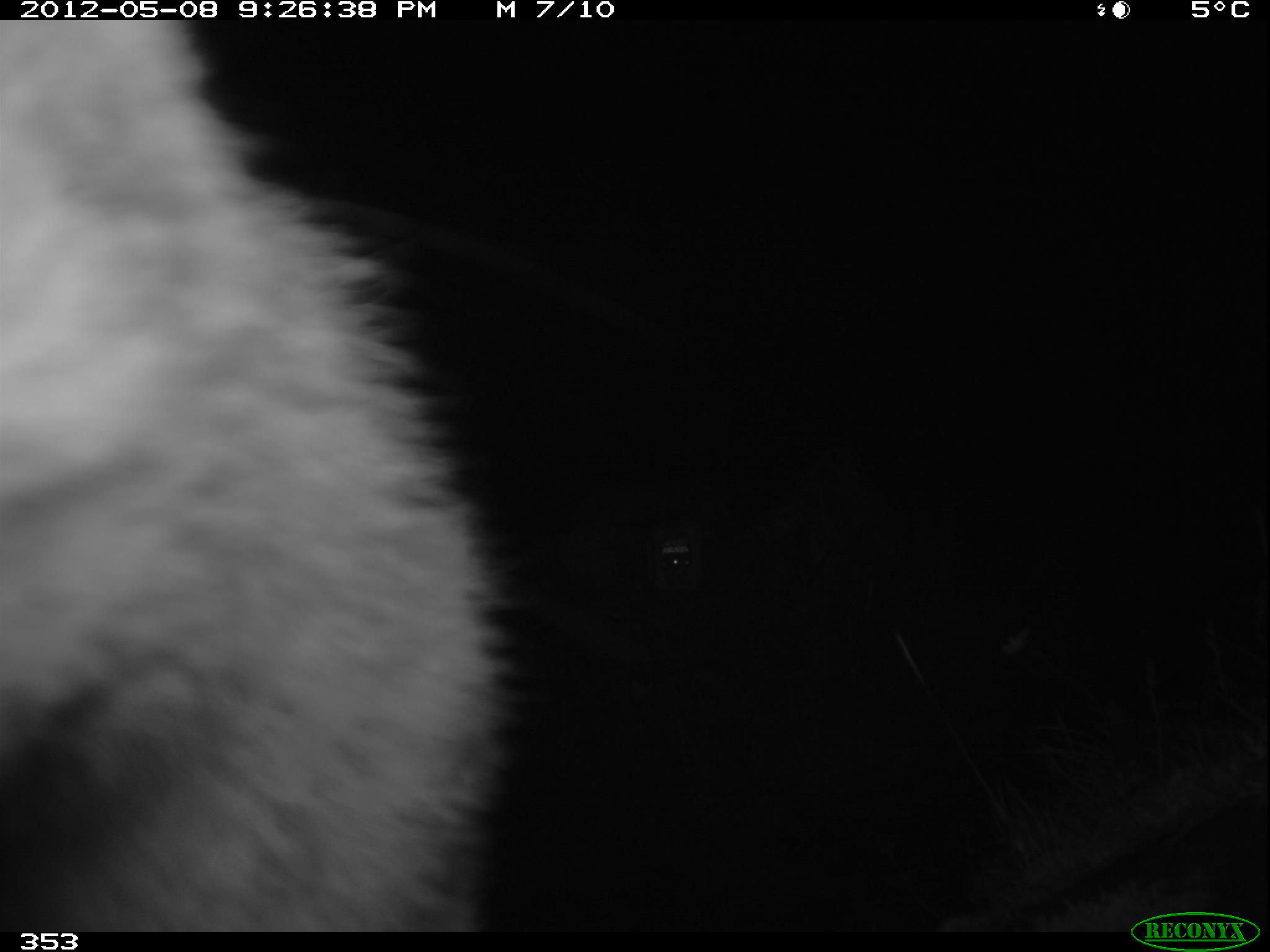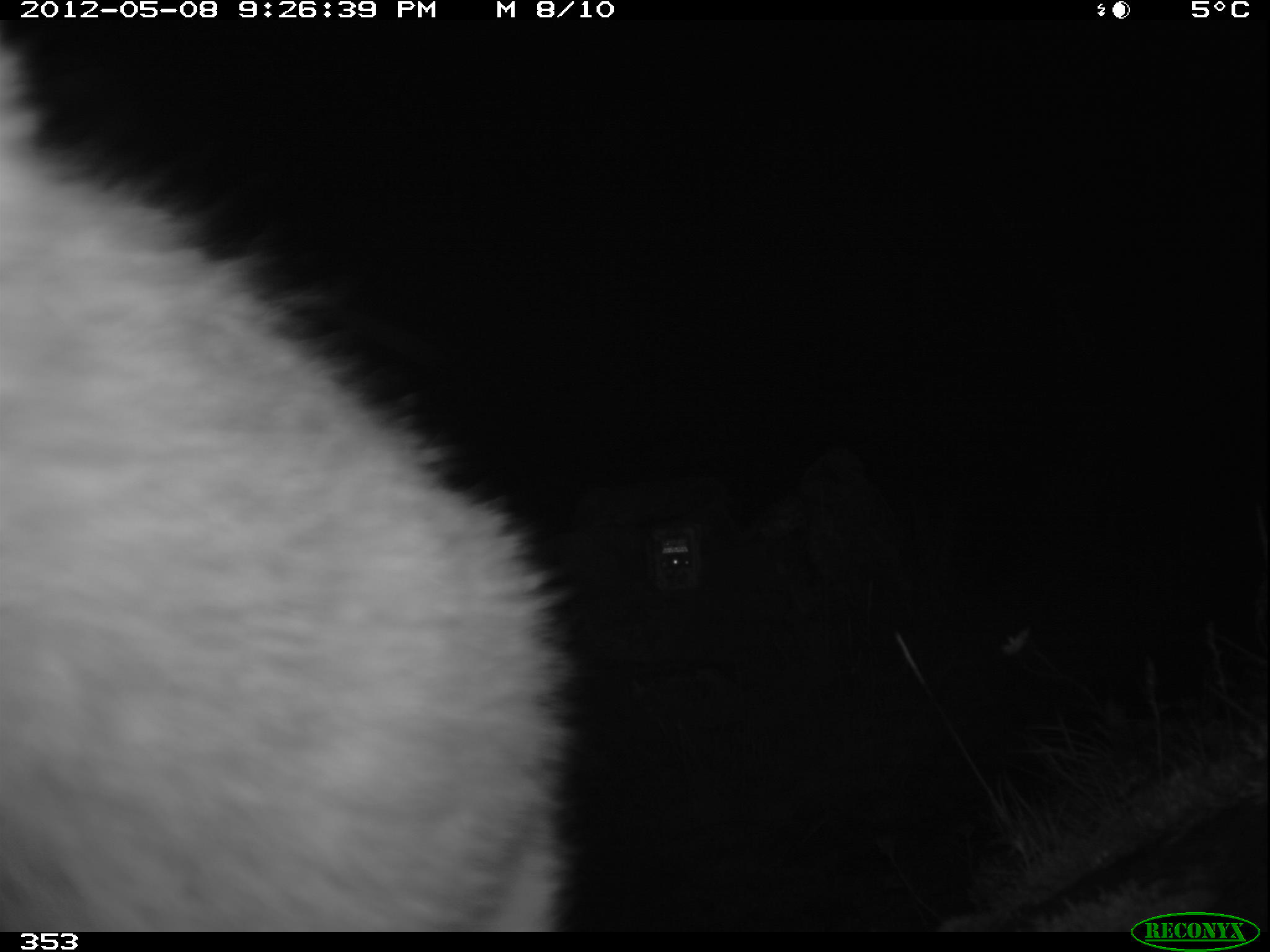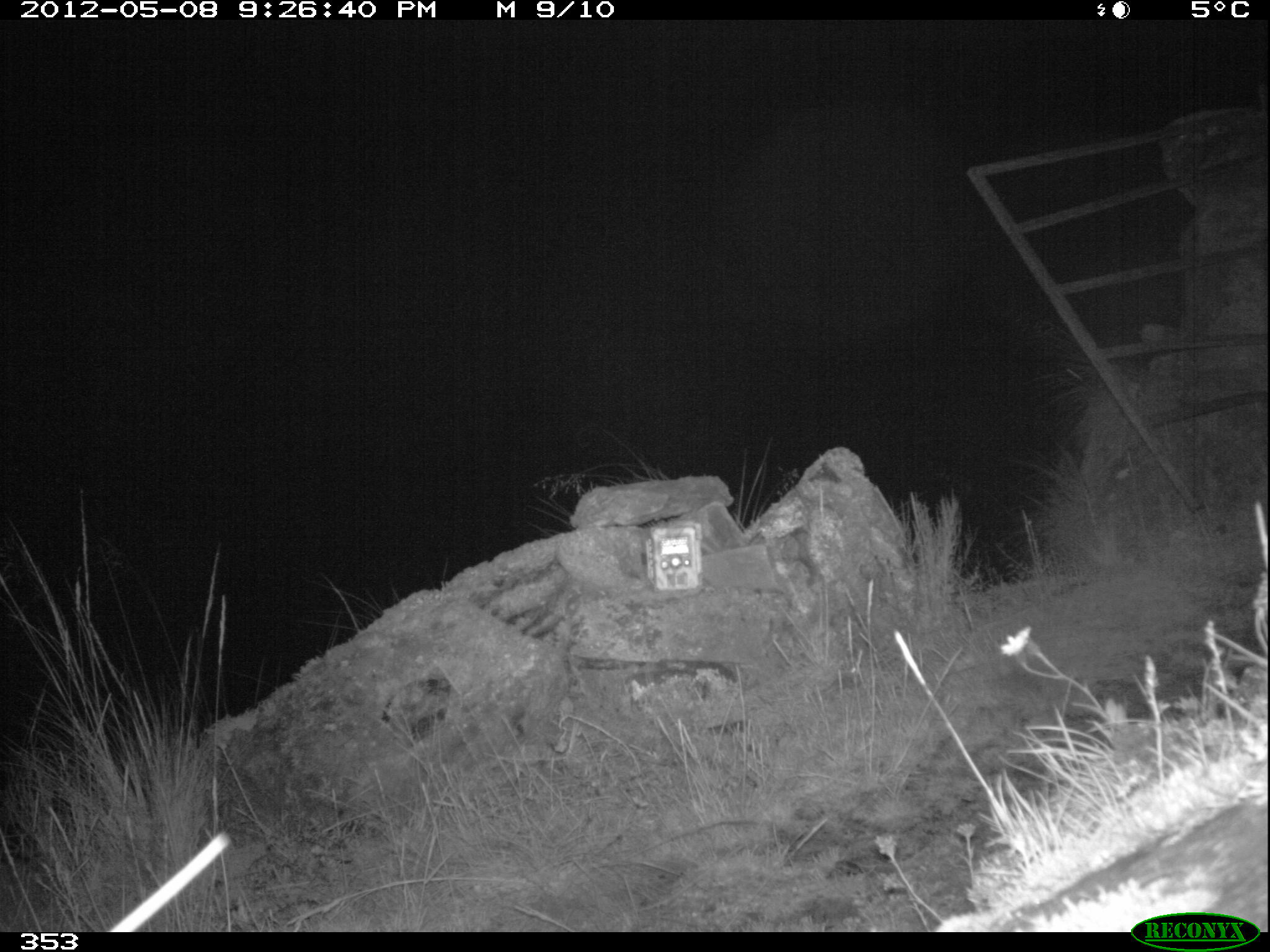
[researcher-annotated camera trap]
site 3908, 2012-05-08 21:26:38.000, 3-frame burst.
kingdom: Animalia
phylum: Chordata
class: Mammalia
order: Carnivora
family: Canidae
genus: Lycalopex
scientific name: Lycalopex culpaeus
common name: culpeo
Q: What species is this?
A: Lycalopex culpaeus (culpeo).